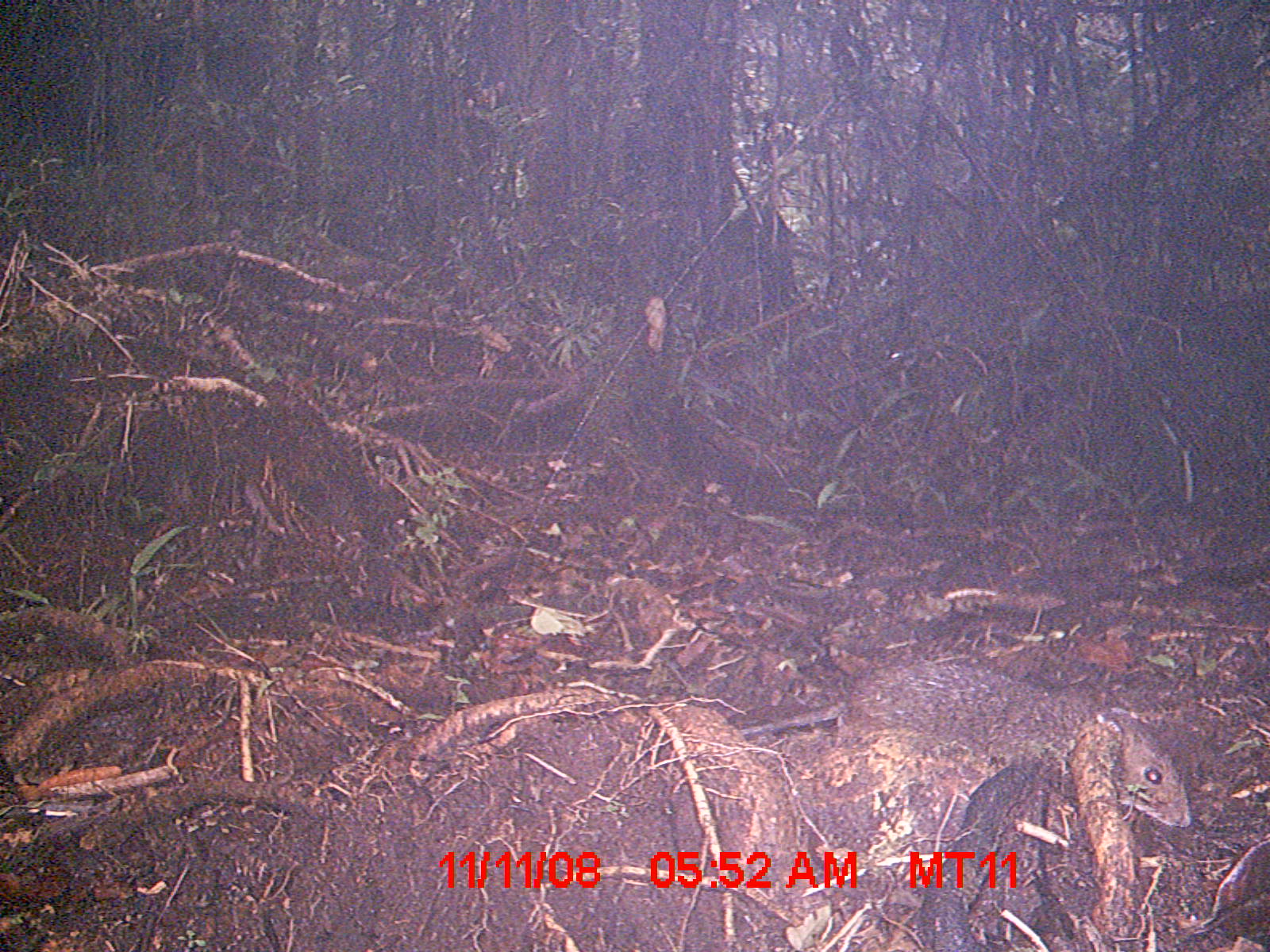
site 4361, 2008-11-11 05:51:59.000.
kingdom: Animalia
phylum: Chordata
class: Mammalia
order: Rodentia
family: Muridae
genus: Rattus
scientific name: Rattus rattus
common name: black rat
Rattus rattus (black rat), count 1.